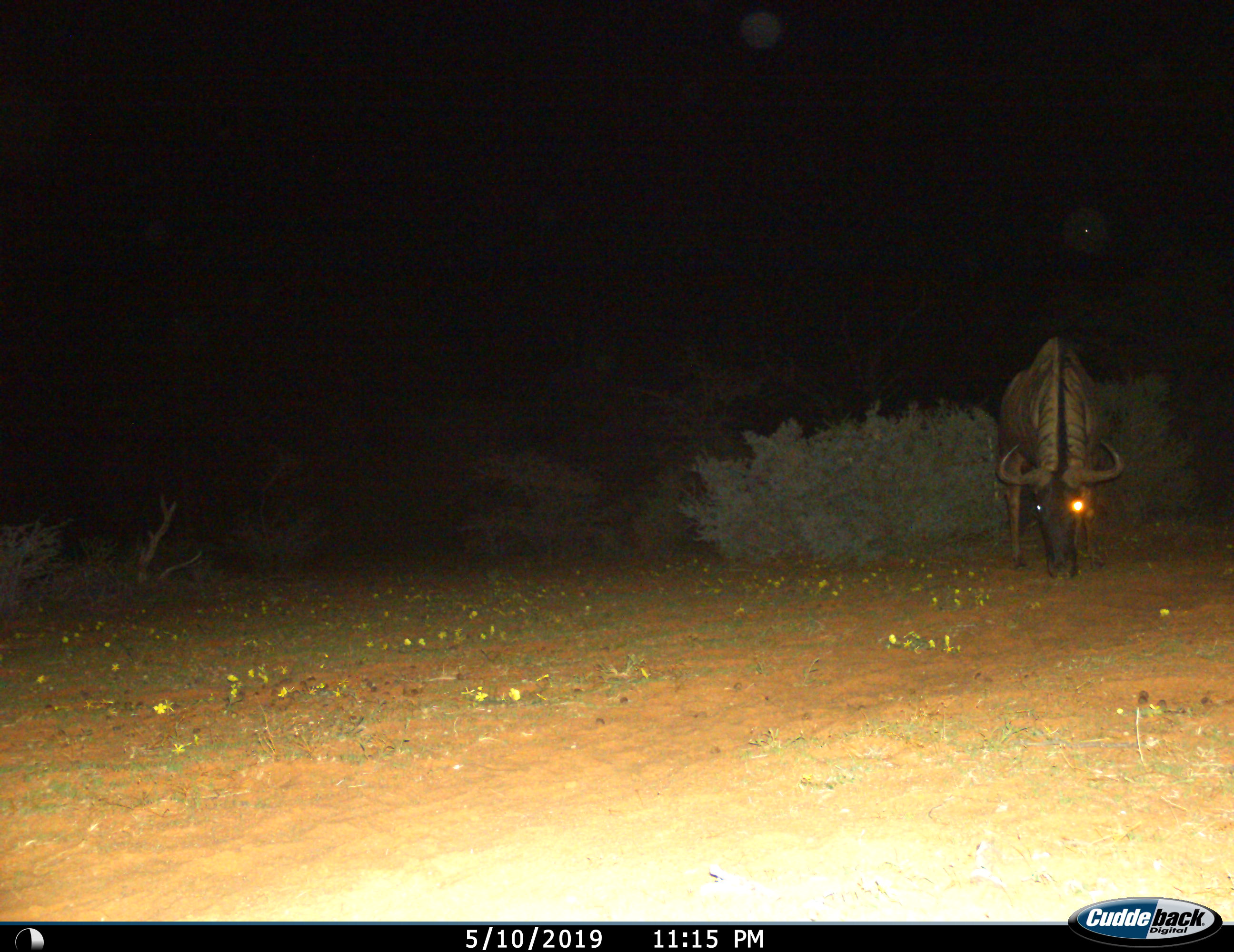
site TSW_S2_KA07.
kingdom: Animalia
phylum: Chordata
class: Mammalia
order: Artiodactyla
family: Bovidae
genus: Connochaetes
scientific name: Connochaetes taurinus taurinus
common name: blue wildebeest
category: wildebeestblue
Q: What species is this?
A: Wildebeestblue (blue wildebeest) (Connochaetes taurinus taurinus).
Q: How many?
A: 1.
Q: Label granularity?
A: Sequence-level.